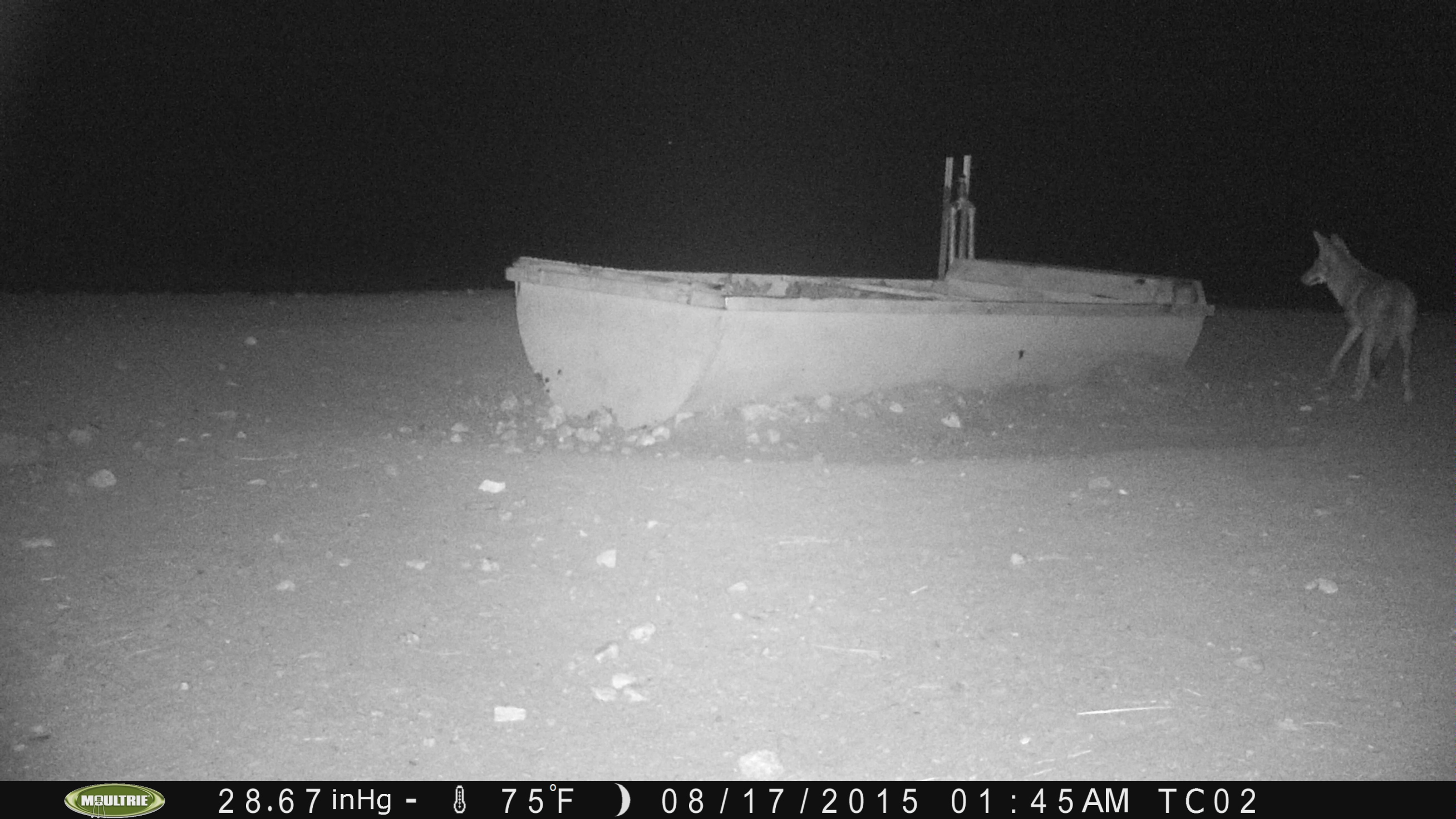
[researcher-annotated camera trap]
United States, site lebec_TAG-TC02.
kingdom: Animalia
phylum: Chordata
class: Mammalia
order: Carnivora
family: Canidae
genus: Canis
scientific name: Canis latrans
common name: coyote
Canis latrans (coyote).